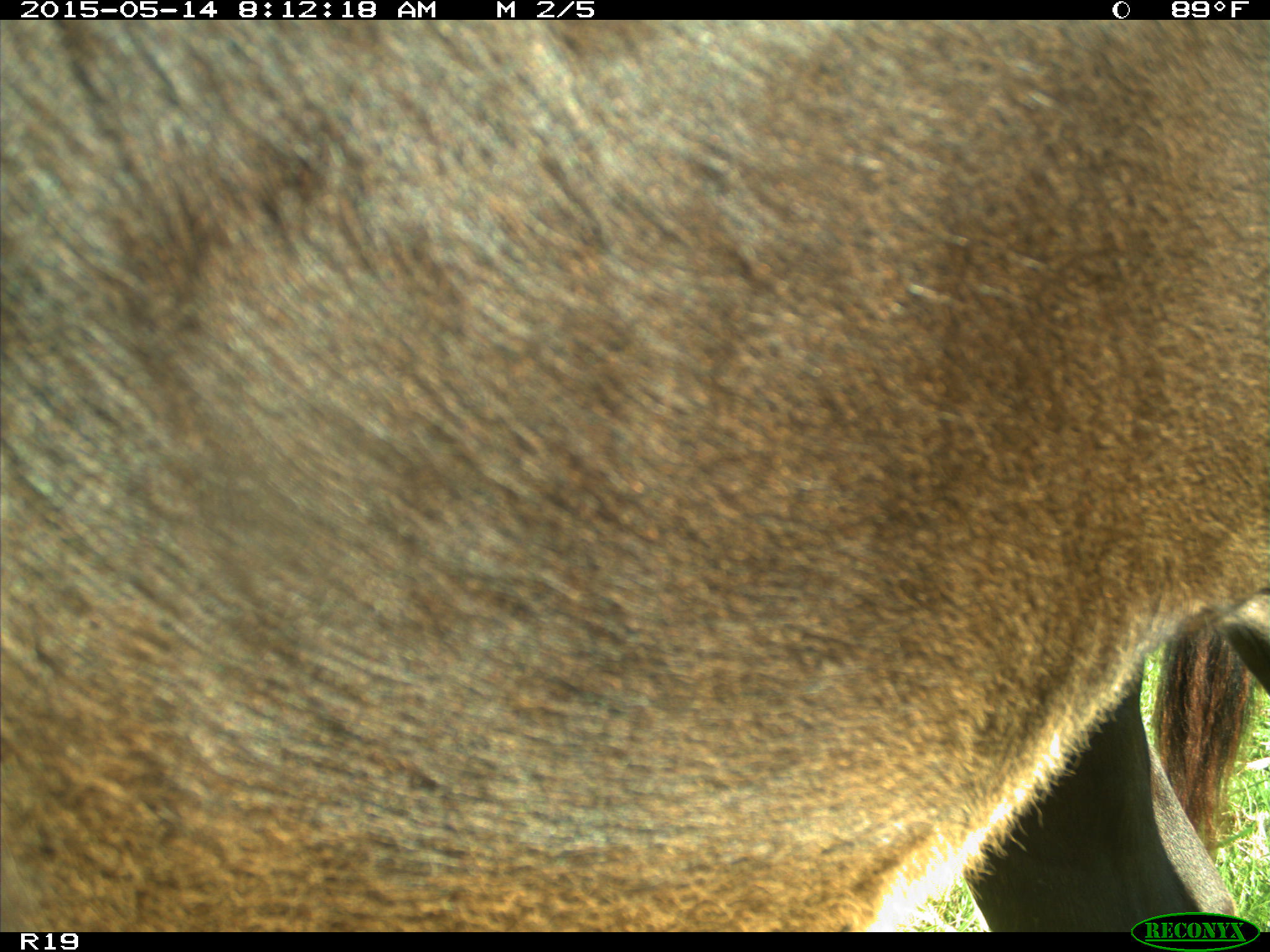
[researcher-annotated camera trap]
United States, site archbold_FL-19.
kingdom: Animalia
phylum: Chordata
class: Mammalia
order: Artiodactyla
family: Bovidae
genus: Bos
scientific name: Bos taurus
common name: domestic cow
Bos taurus (domestic cow).